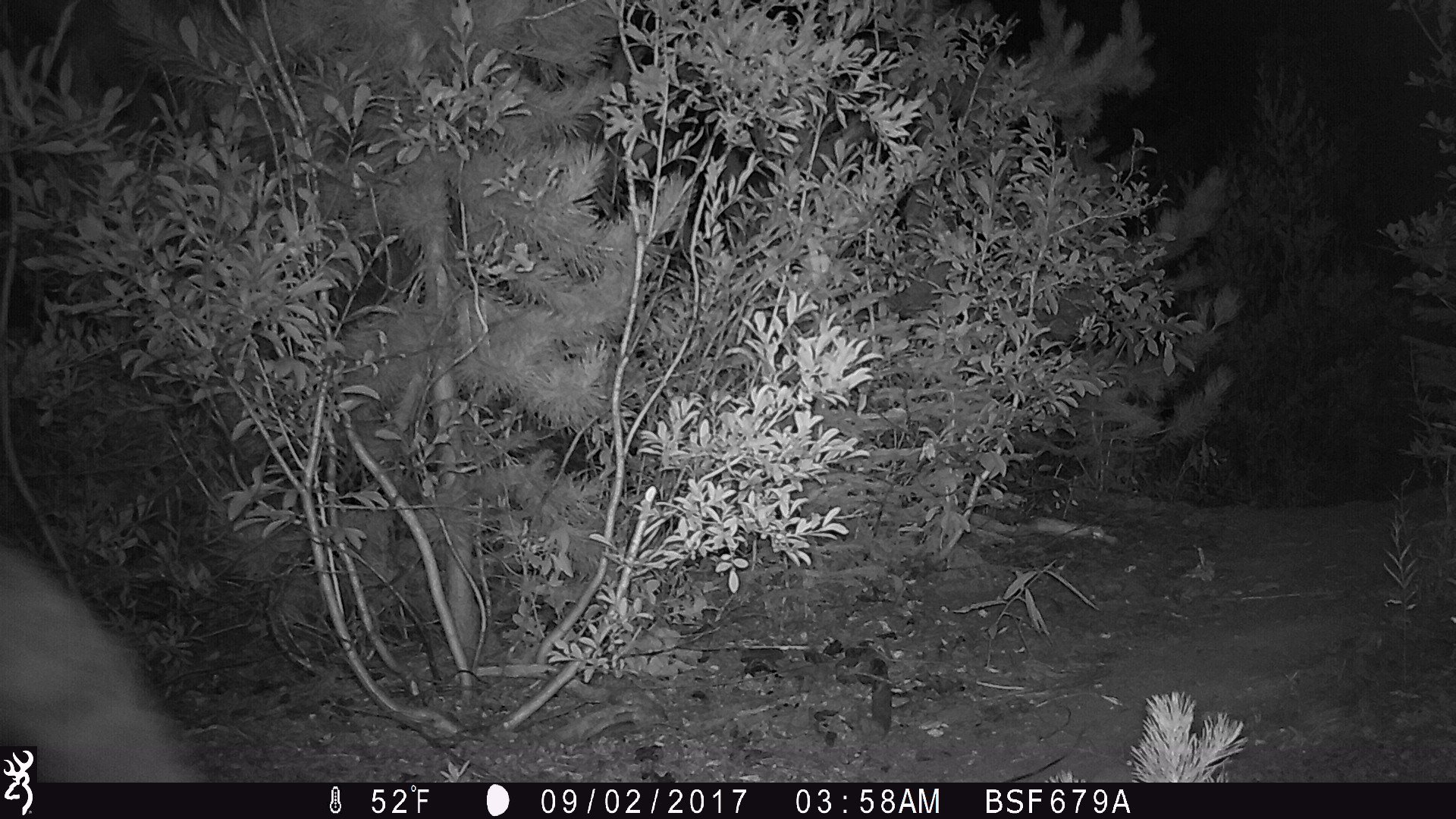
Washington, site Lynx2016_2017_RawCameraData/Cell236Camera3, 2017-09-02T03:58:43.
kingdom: Animalia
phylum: Chordata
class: Mammalia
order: Carnivora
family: Canidae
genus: Canis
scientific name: Canis latrans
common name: coyote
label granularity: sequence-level